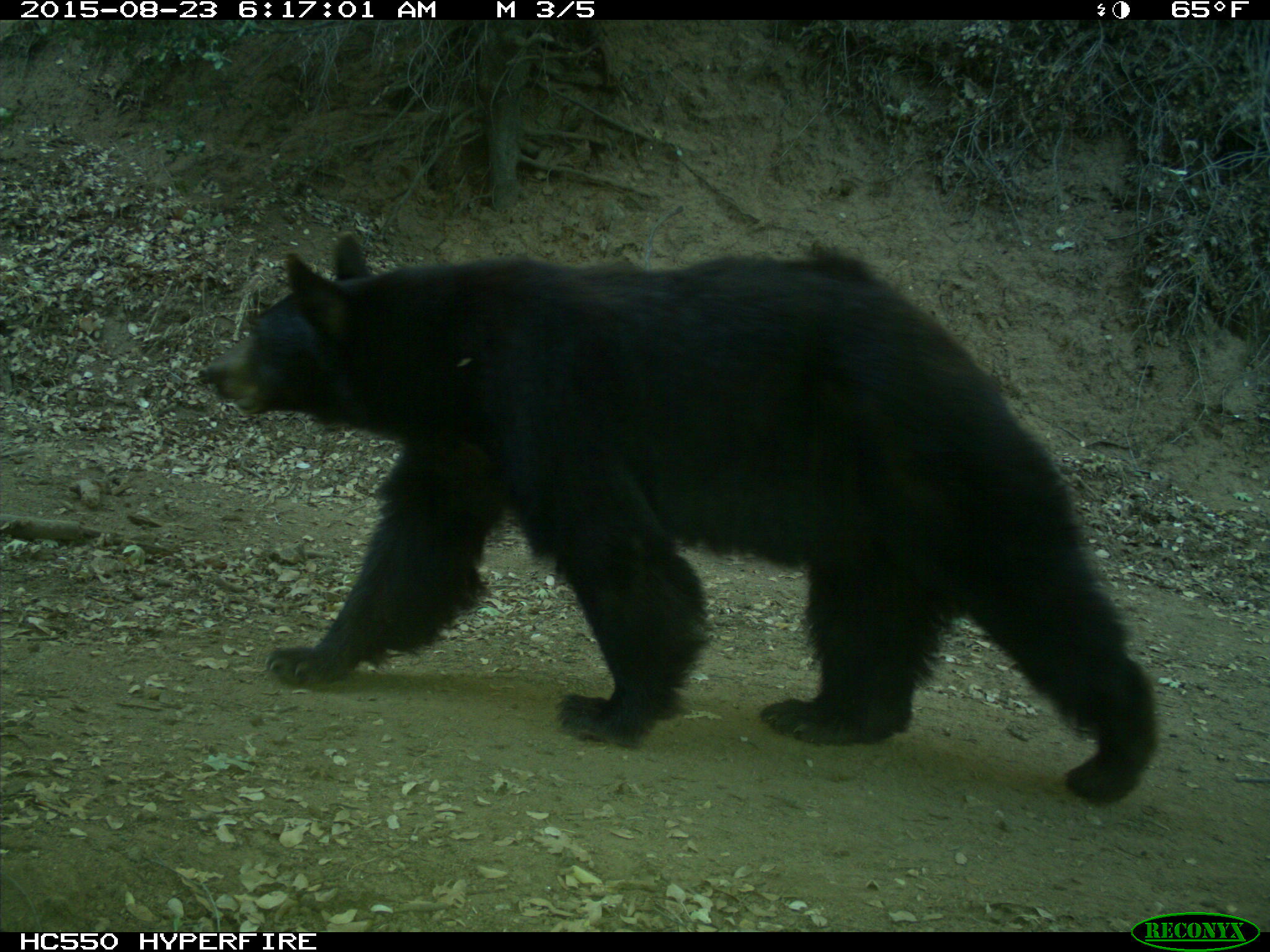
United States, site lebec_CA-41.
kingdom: Animalia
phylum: Chordata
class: Mammalia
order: Carnivora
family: Ursidae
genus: Ursus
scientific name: Ursus americanus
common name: american black bear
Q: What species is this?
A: Ursus americanus (american black bear).